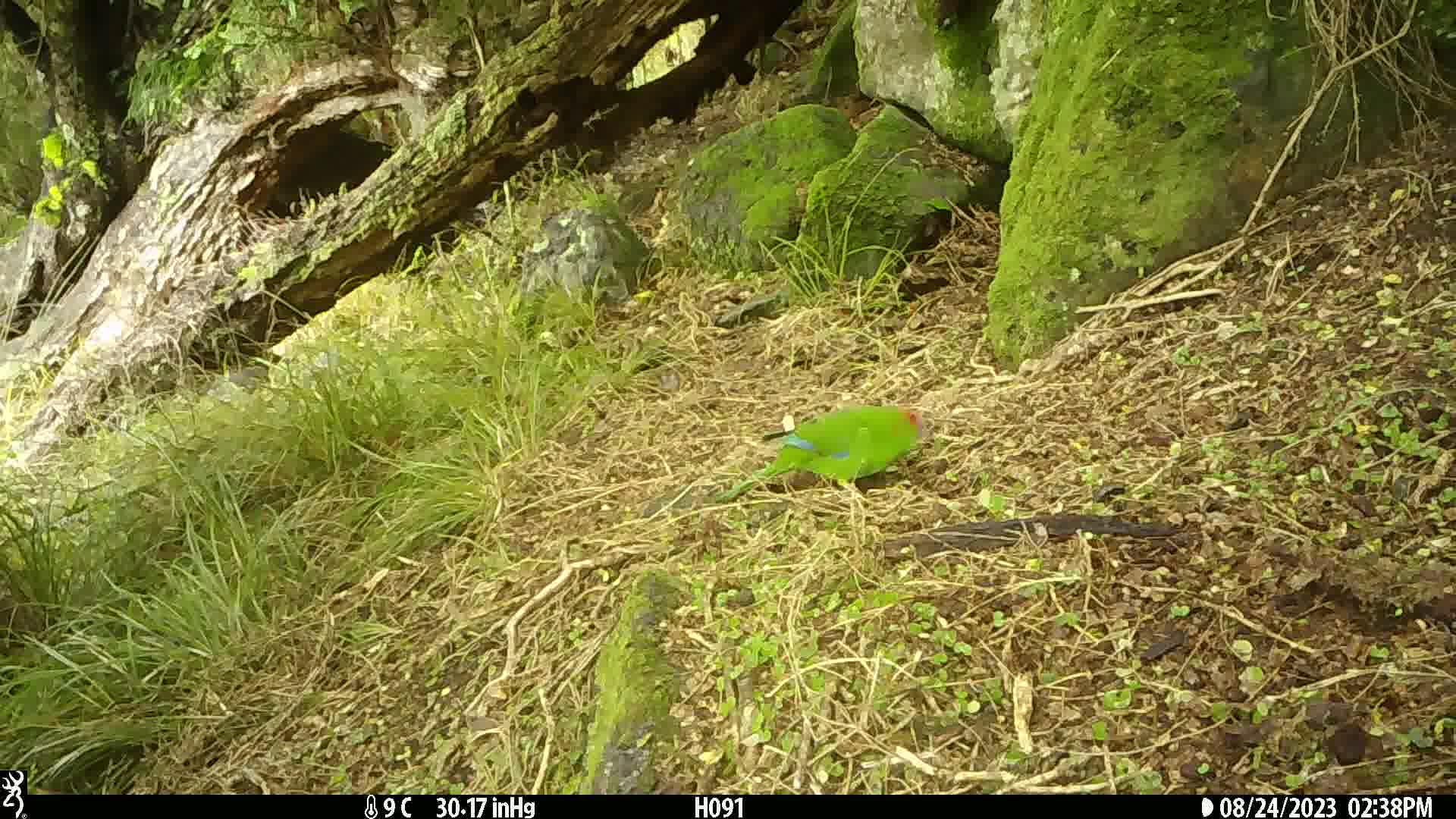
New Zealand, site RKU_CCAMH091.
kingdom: Animalia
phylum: Chordata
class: Aves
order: Psittaciformes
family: Psittaculidae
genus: Cyanoramphus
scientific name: Cyanoramphus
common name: parakeet